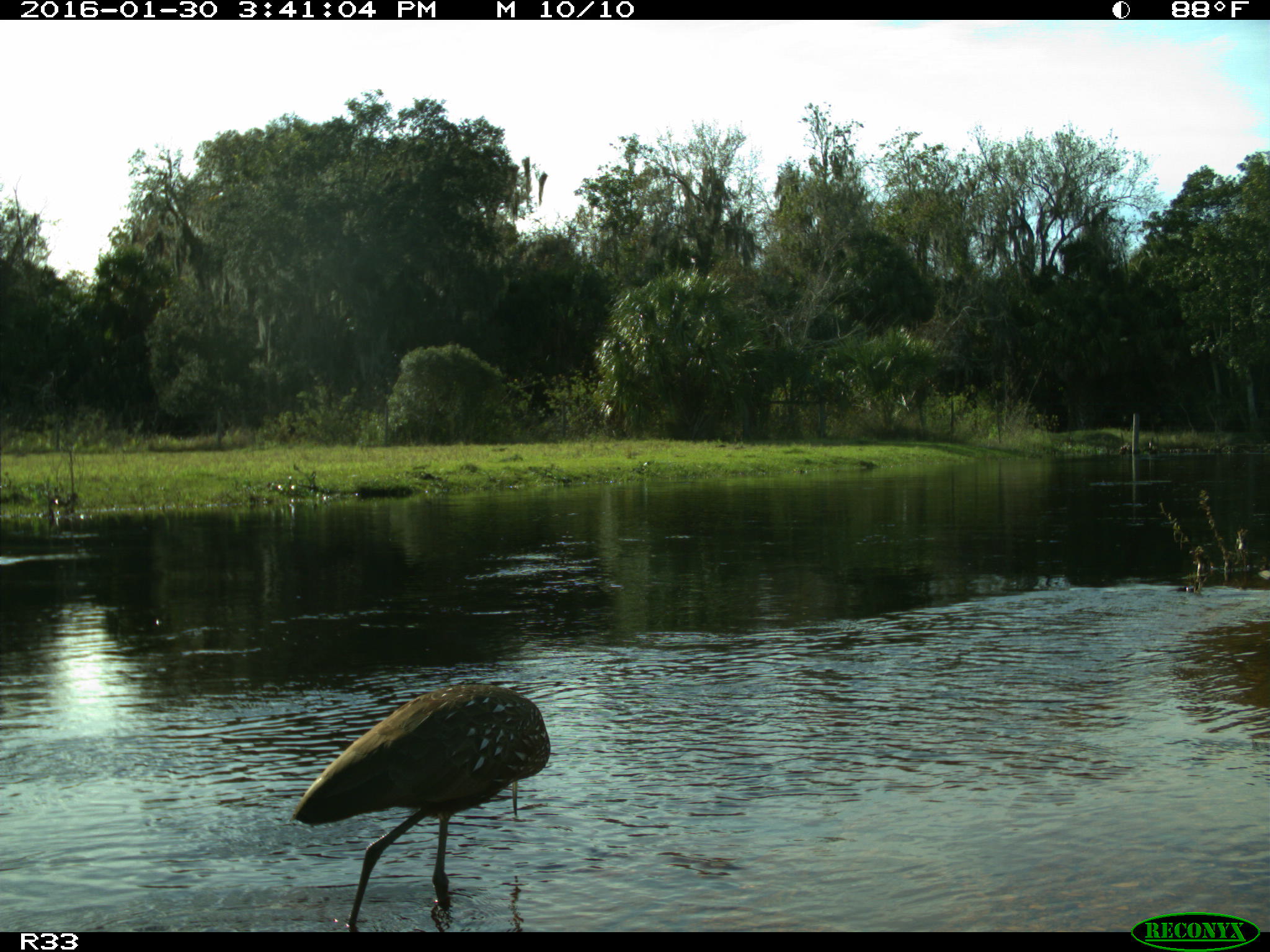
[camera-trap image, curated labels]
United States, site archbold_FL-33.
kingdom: Animalia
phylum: Chordata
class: Aves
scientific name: Aves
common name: birds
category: unidentified bird